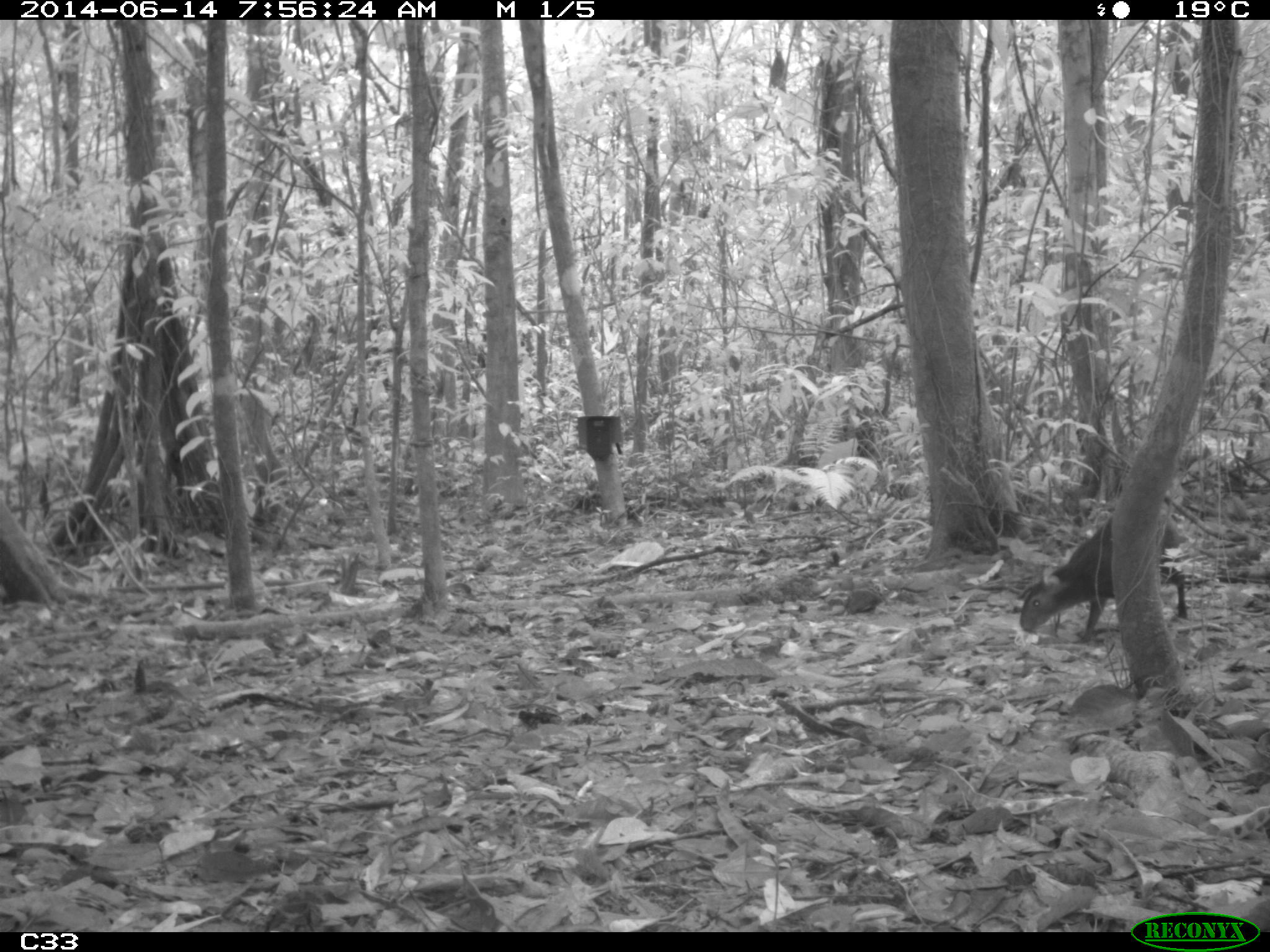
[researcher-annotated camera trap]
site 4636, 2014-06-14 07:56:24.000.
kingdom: Animalia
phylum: Chordata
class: Mammalia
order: Rodentia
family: Dasyproctidae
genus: Dasyprocta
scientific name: Dasyprocta leporina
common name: red-rumped agouti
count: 1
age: adult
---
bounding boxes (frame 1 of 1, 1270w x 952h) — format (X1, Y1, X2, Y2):
dasyprocta leporina: (1018, 514, 1187, 641)